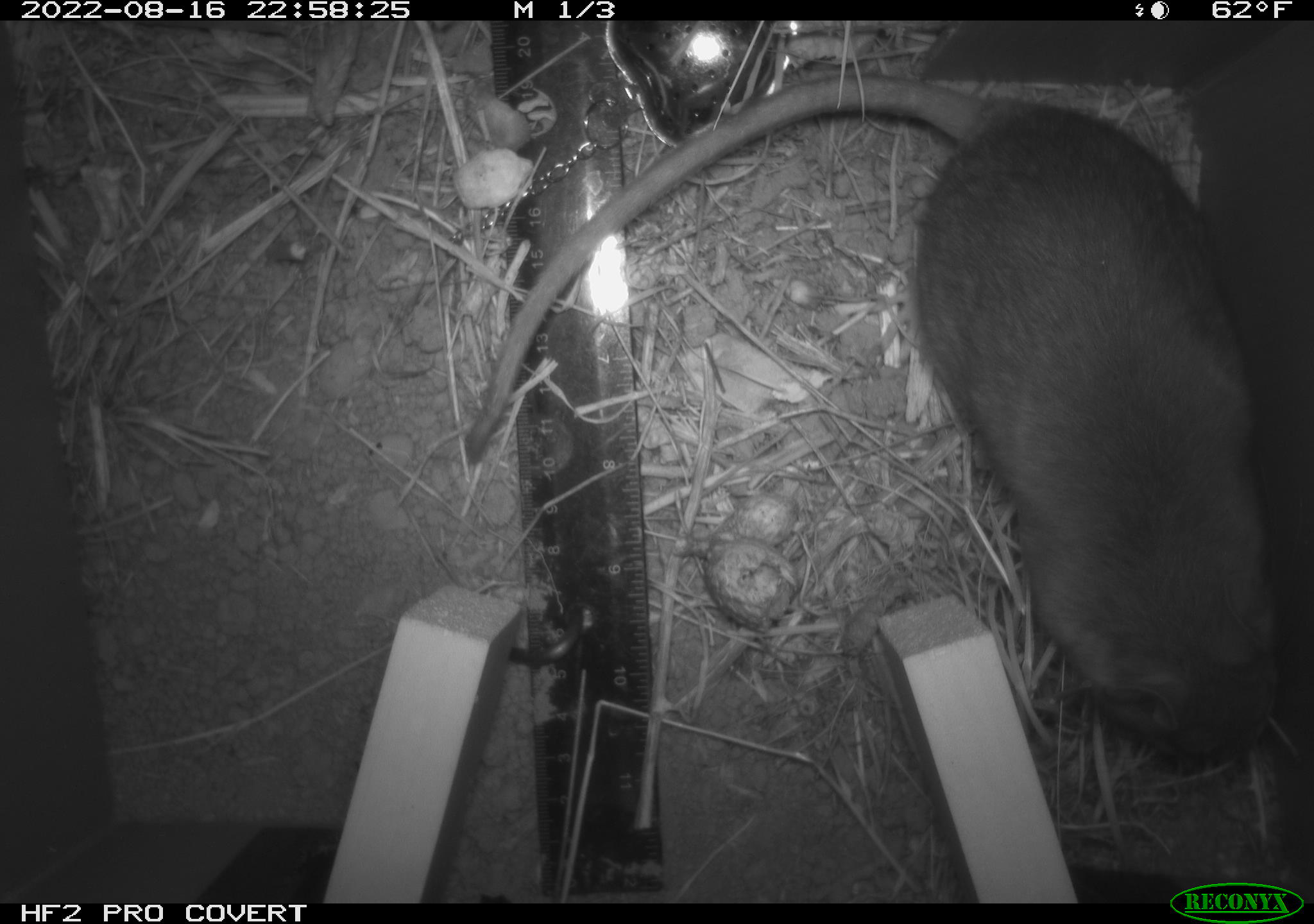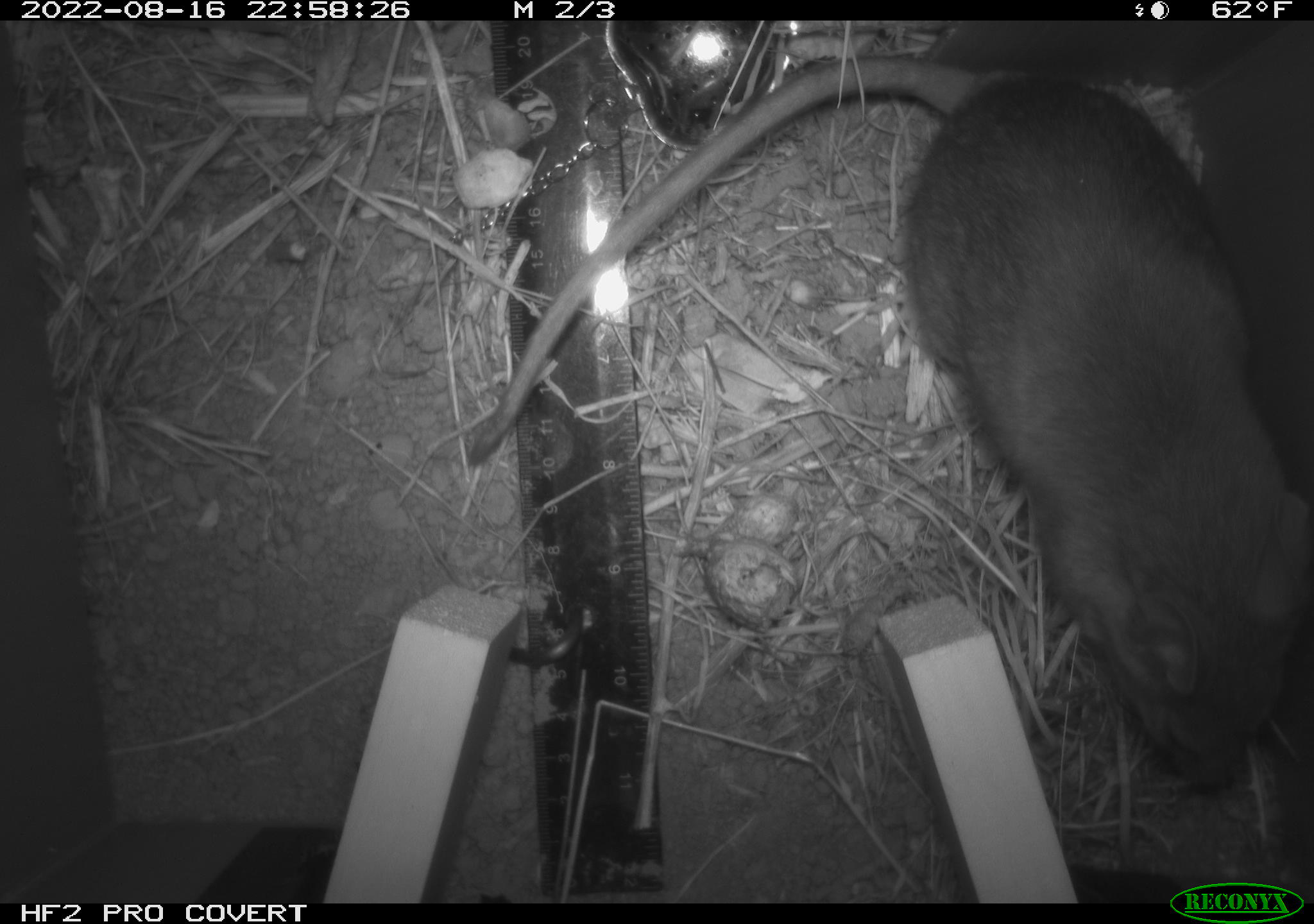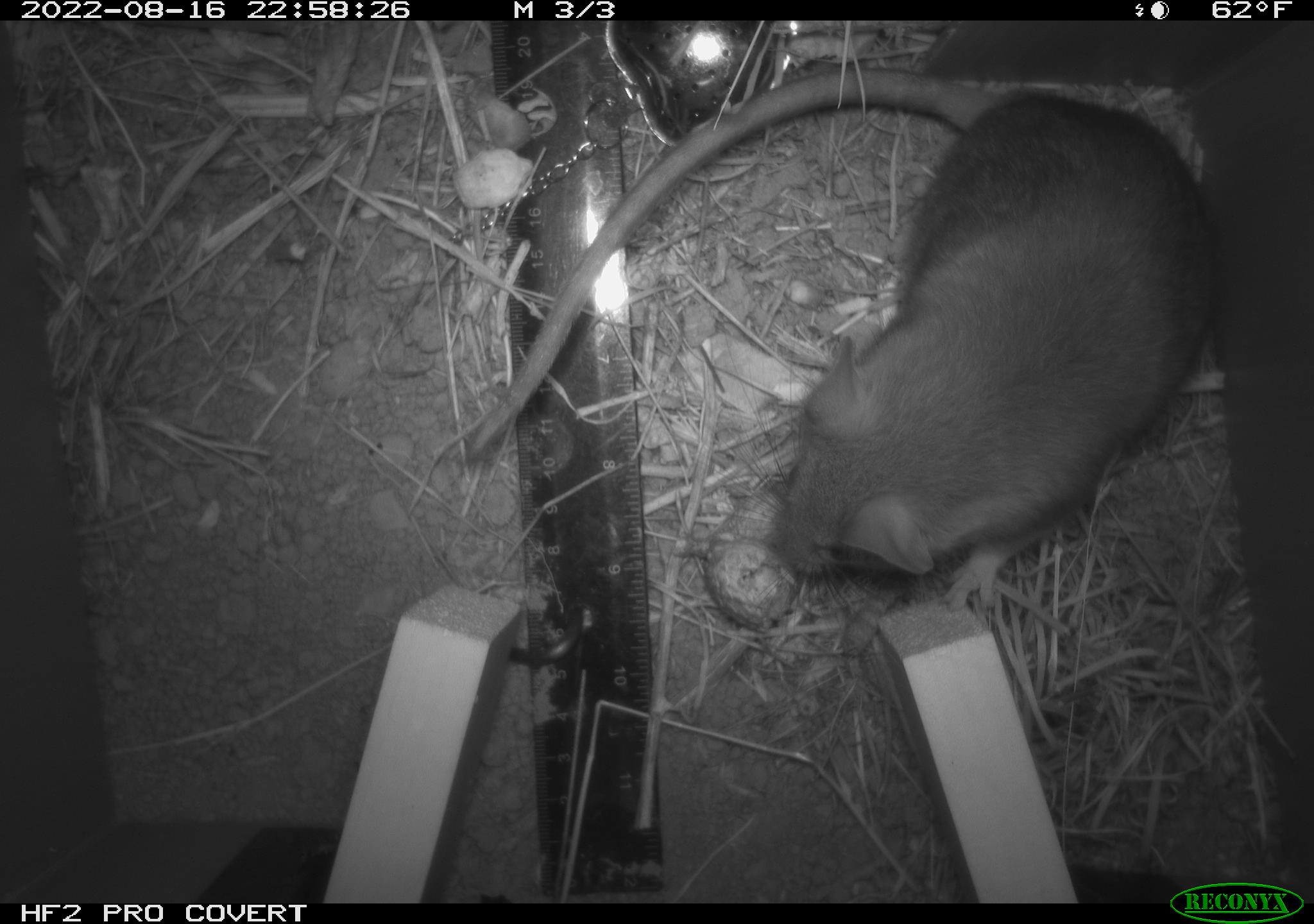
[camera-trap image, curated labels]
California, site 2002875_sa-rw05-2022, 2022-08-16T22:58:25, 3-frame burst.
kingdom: Animalia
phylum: Chordata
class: Mammalia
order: Rodentia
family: Cricetidae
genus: Neotoma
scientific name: Neotoma fuscipes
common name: dusky-footed woodrat